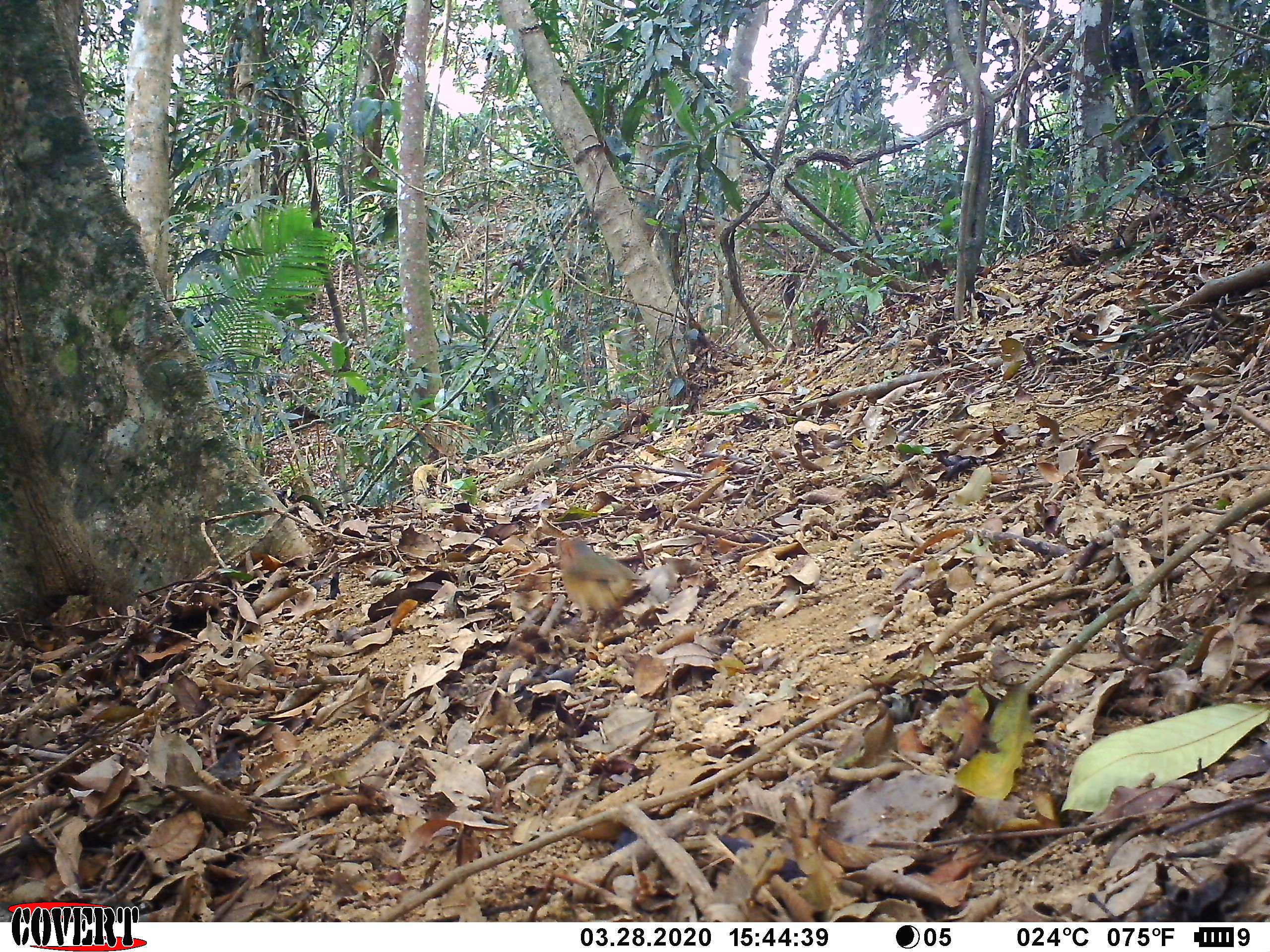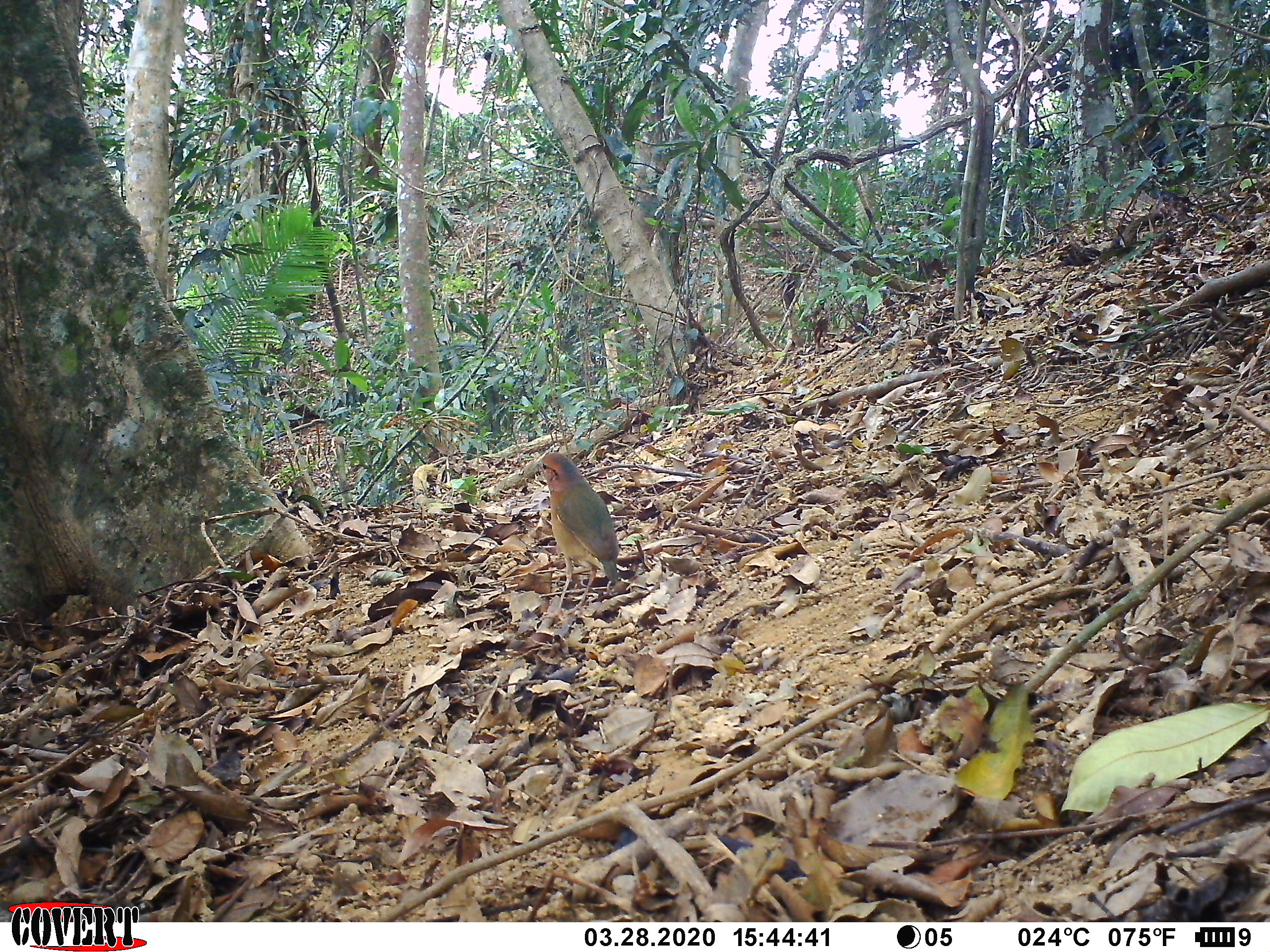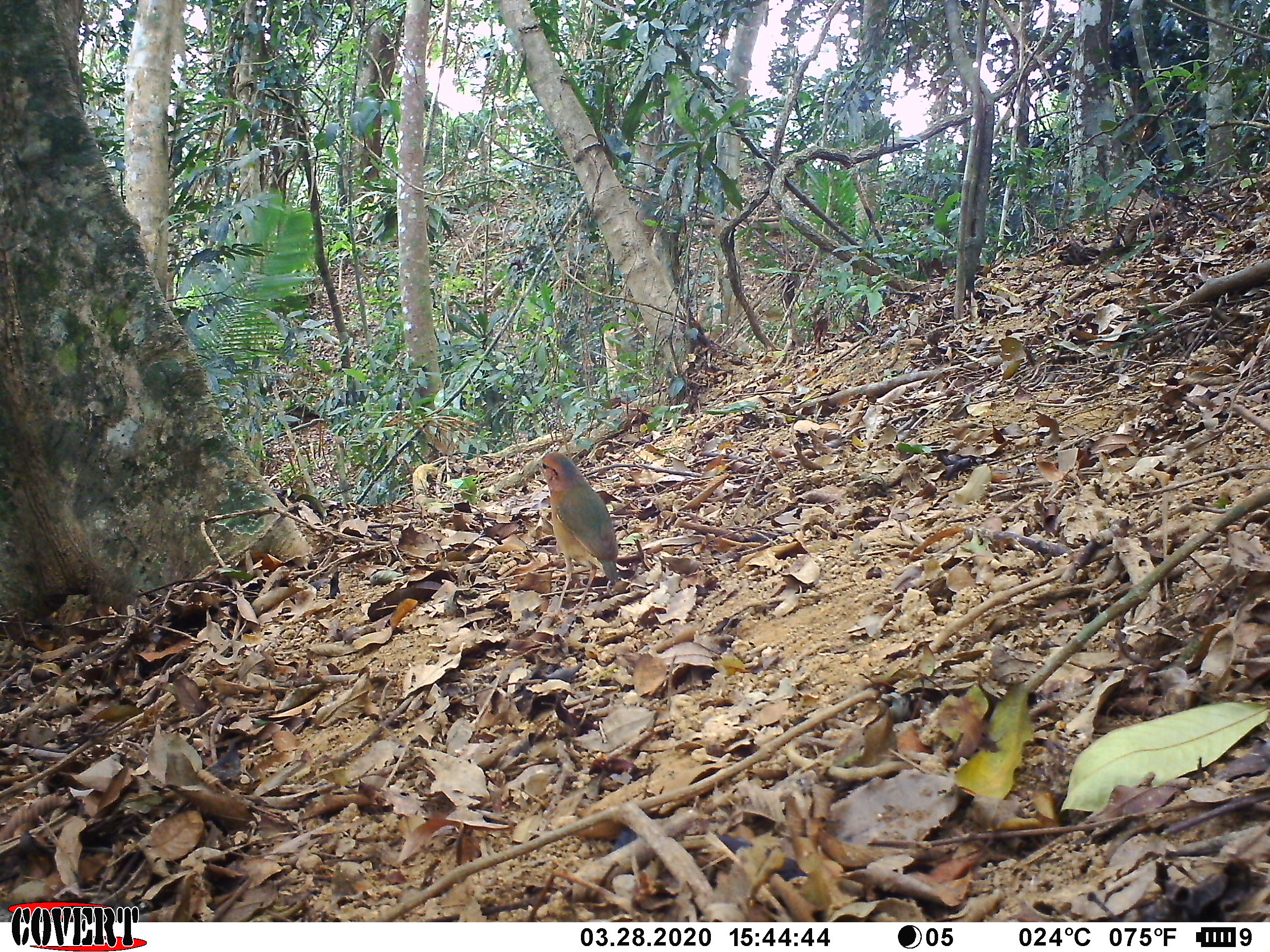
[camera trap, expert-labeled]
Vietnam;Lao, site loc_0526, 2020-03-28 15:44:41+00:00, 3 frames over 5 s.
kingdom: Animalia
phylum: Chordata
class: Aves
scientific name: Aves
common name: bird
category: unidentified bird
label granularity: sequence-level